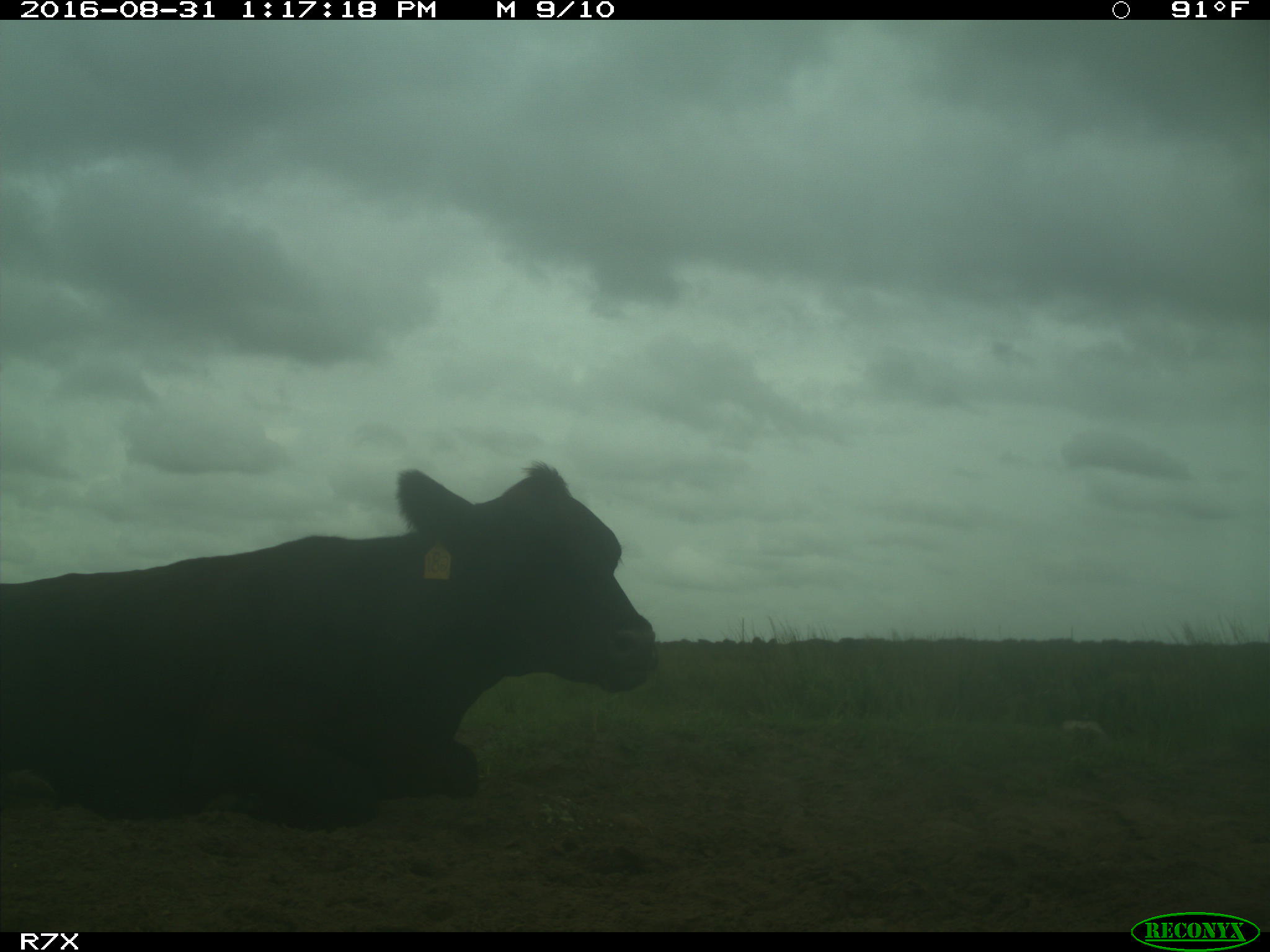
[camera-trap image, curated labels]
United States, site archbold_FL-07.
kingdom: Animalia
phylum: Chordata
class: Mammalia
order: Artiodactyla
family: Bovidae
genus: Bos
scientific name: Bos taurus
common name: domestic cow